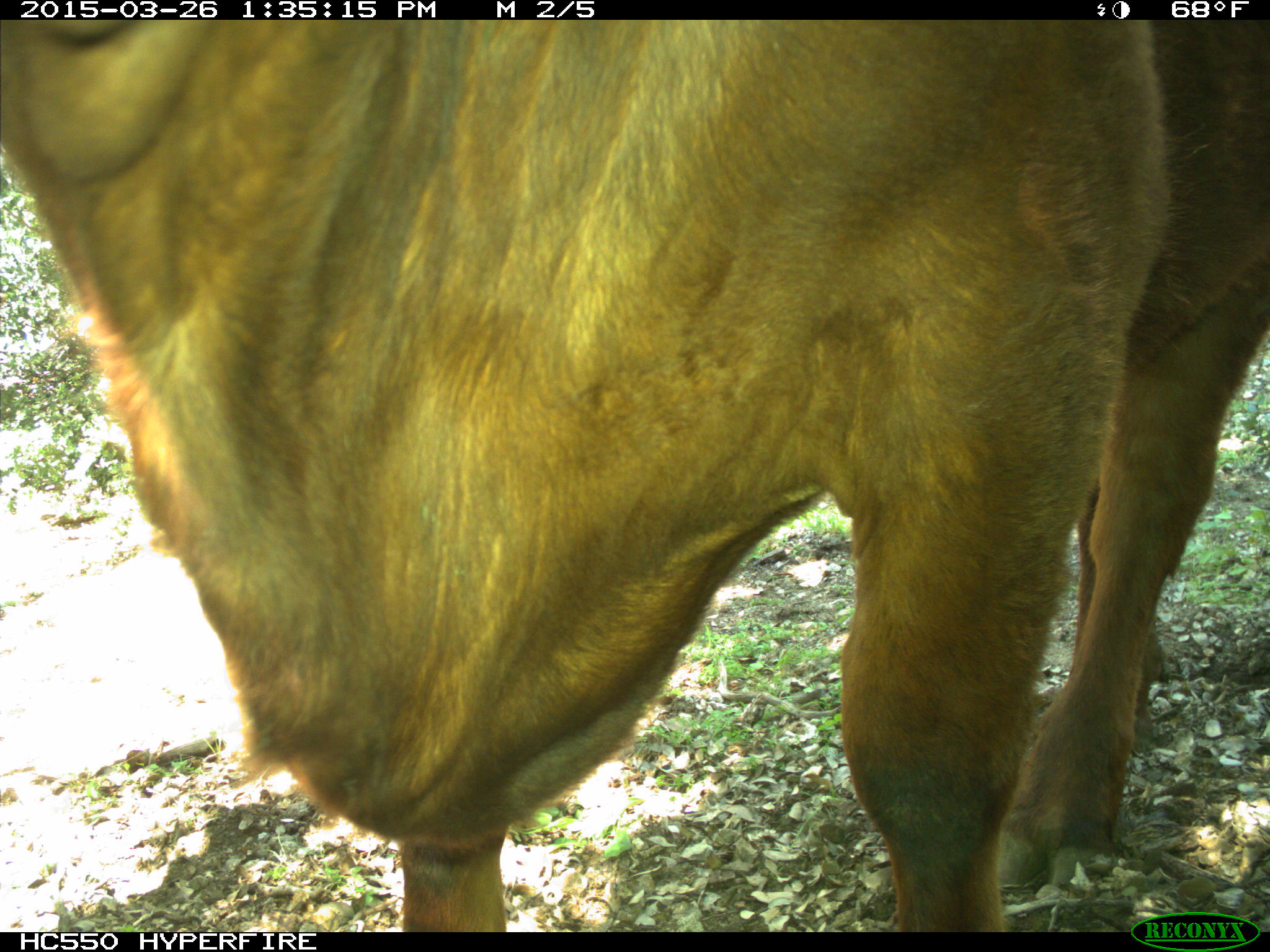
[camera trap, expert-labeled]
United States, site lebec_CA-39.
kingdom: Animalia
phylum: Chordata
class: Mammalia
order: Artiodactyla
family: Bovidae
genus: Bos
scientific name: Bos taurus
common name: domestic cow